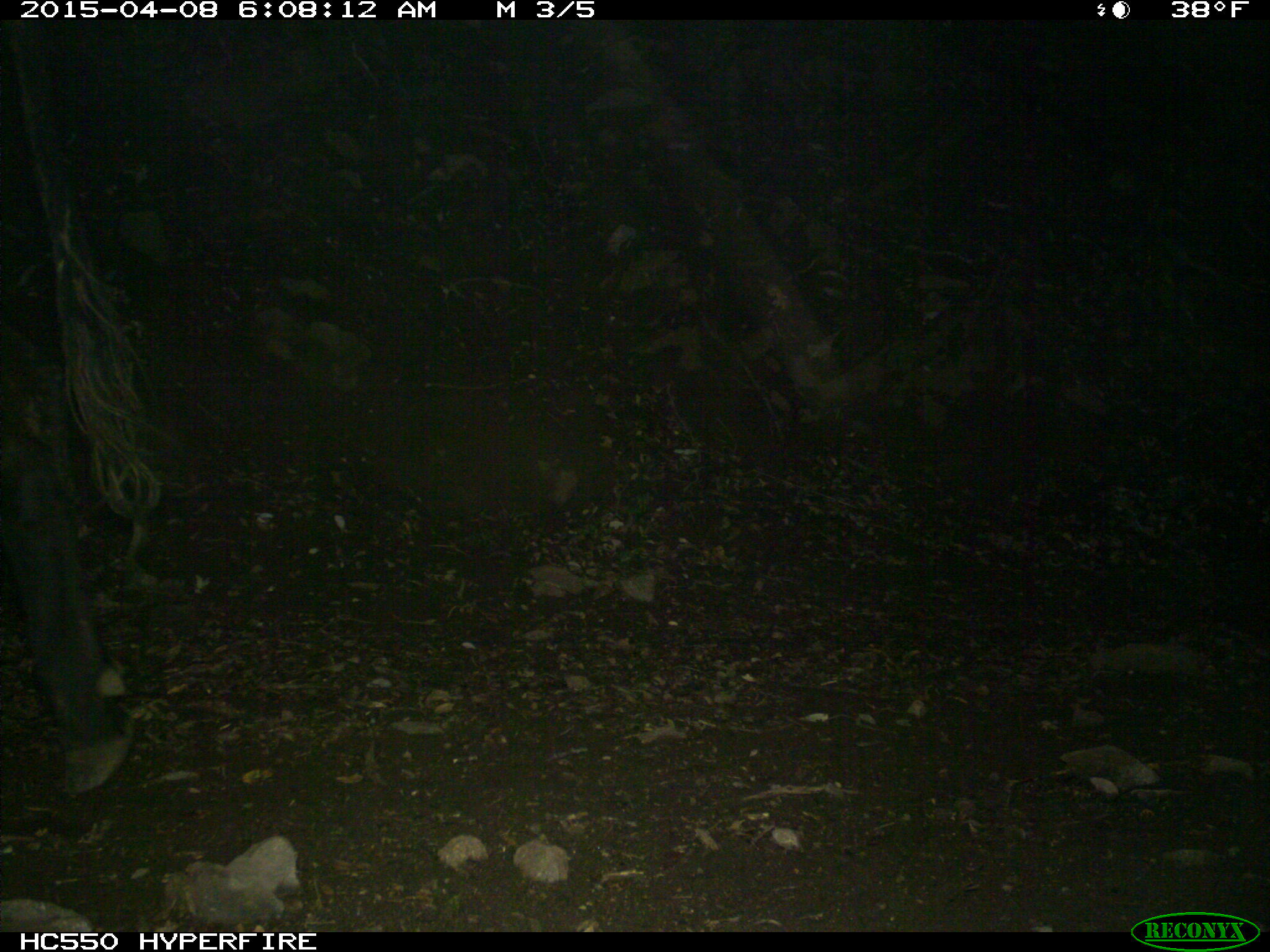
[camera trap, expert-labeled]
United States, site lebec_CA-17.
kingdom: Animalia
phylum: Chordata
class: Mammalia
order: Artiodactyla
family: Bovidae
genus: Bos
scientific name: Bos taurus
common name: domestic cow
Bos taurus (domestic cow).